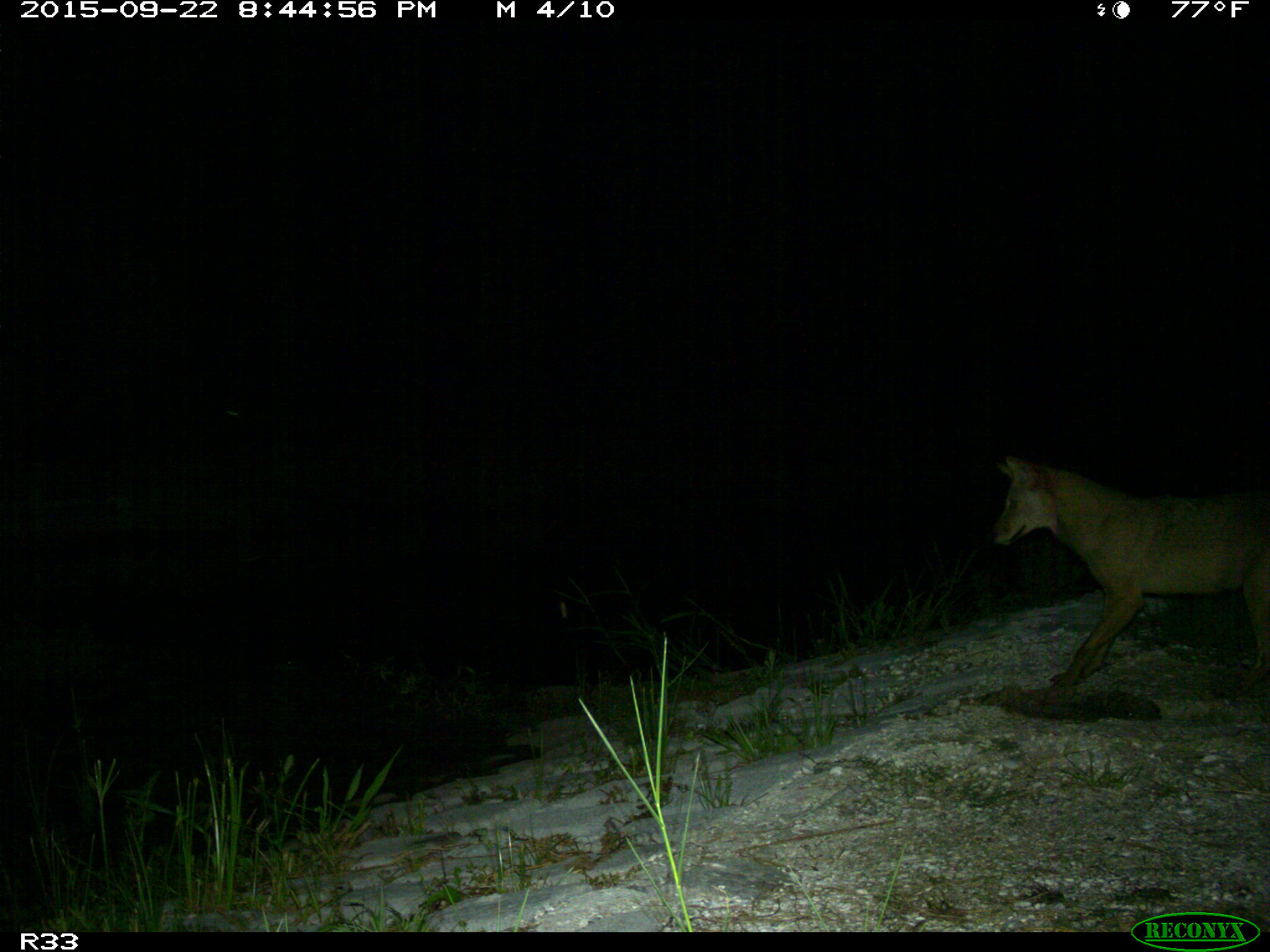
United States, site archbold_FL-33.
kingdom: Animalia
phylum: Chordata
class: Mammalia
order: Carnivora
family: Canidae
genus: Canis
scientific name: Canis latrans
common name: coyote